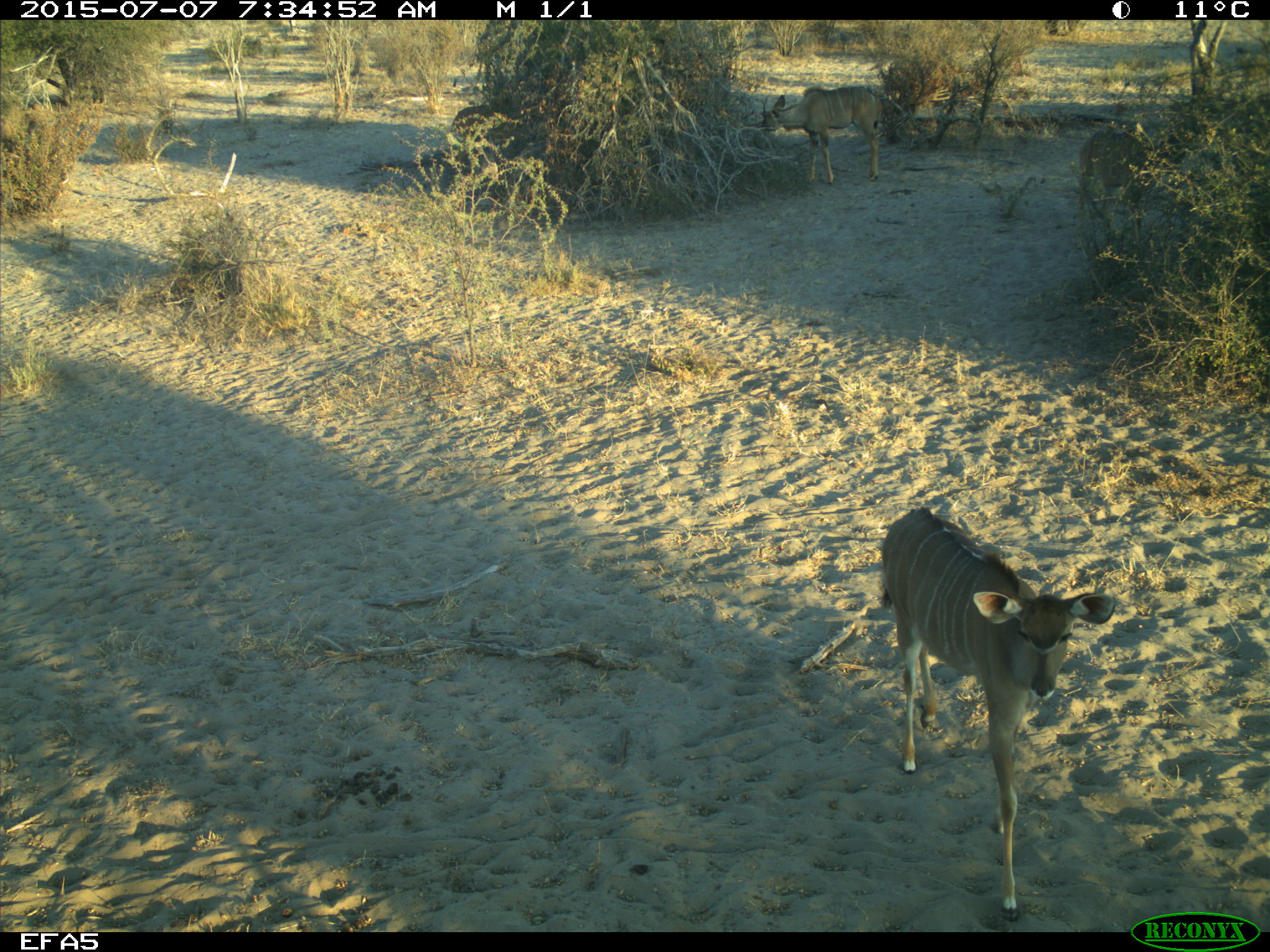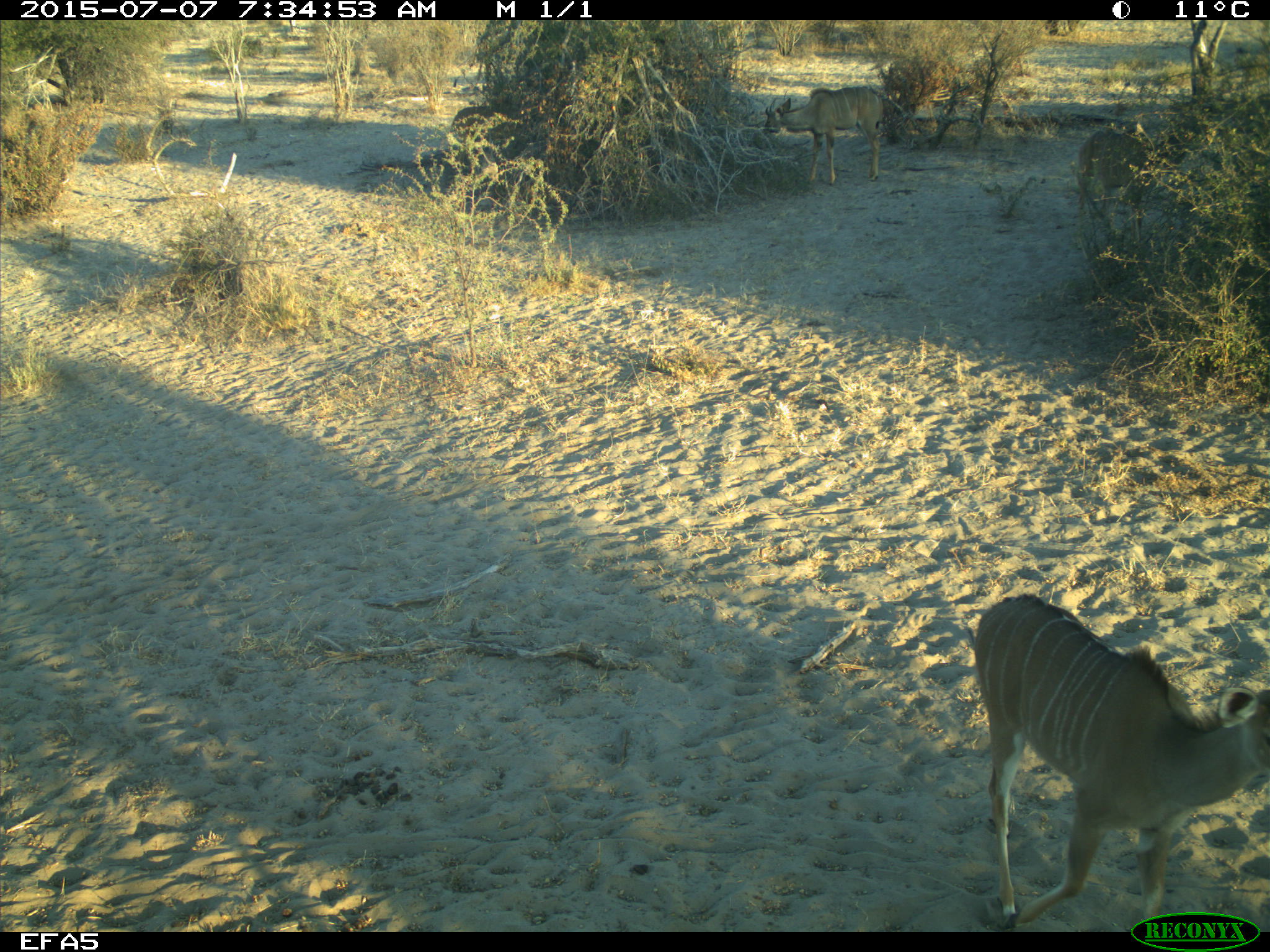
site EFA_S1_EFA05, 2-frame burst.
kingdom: Animalia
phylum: Chordata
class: Mammalia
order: Artiodactyla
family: Bovidae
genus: Tragelaphus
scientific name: Tragelaphus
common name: kudu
Kudu (Tragelaphus), count 3. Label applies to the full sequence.